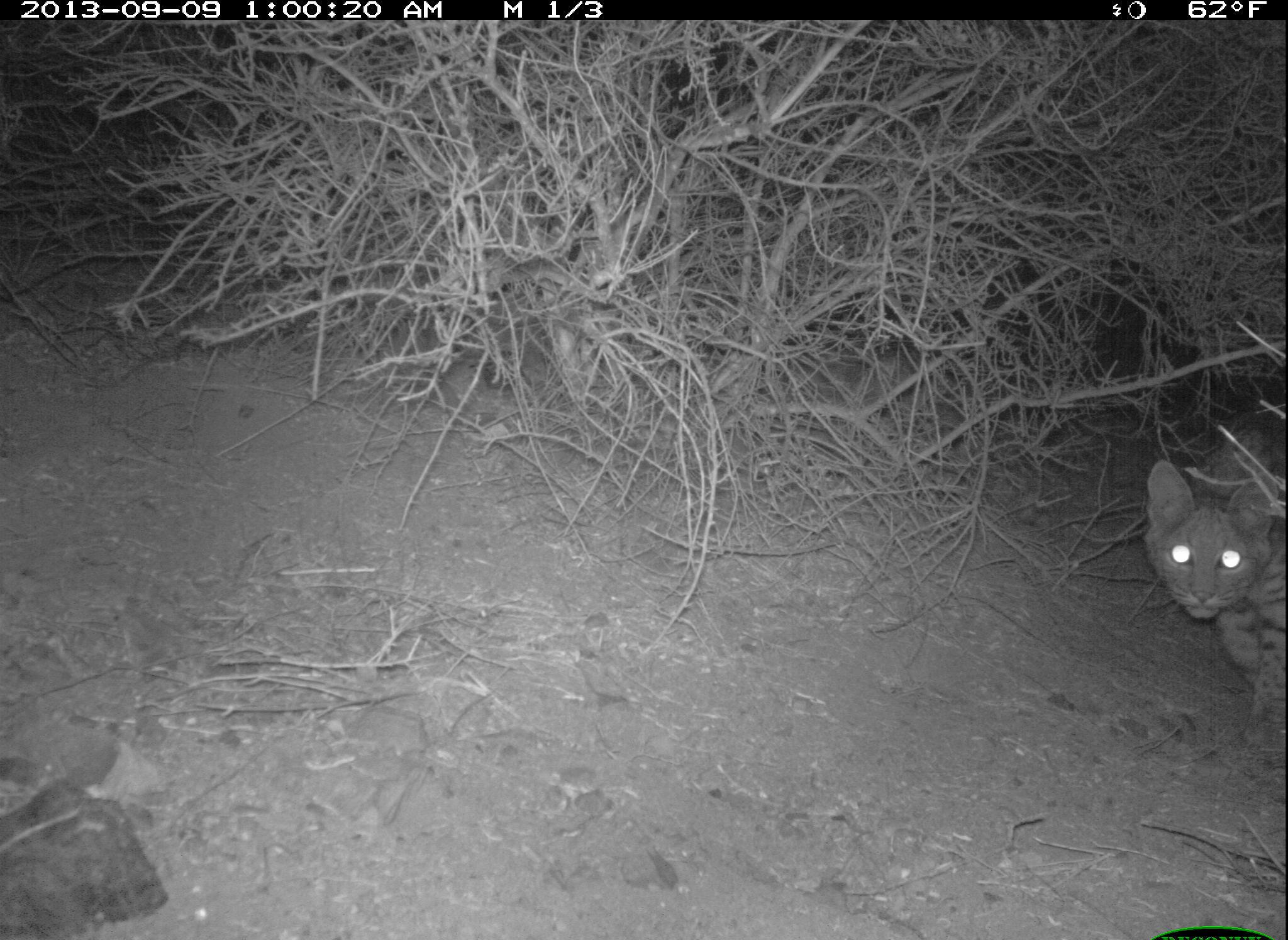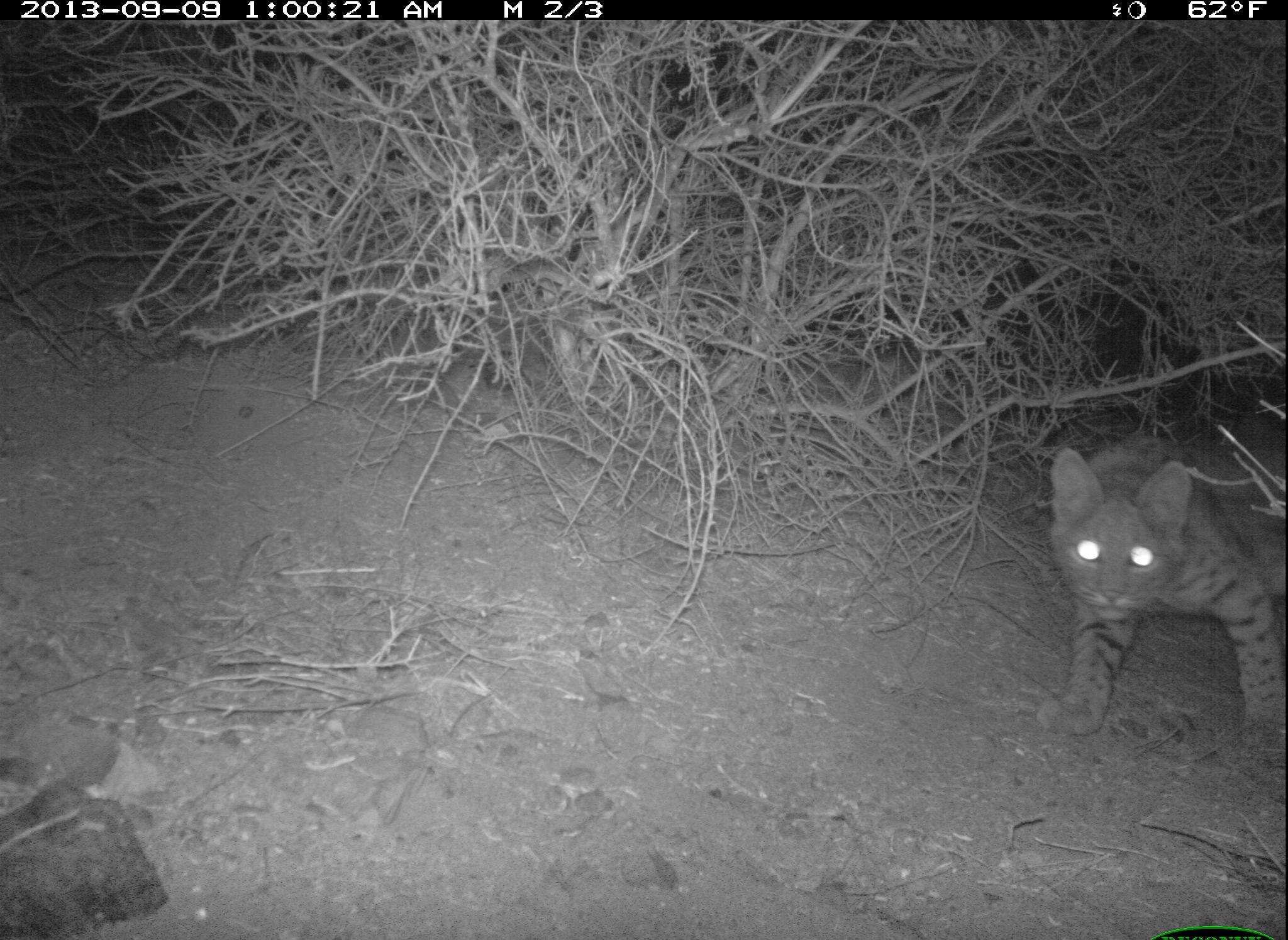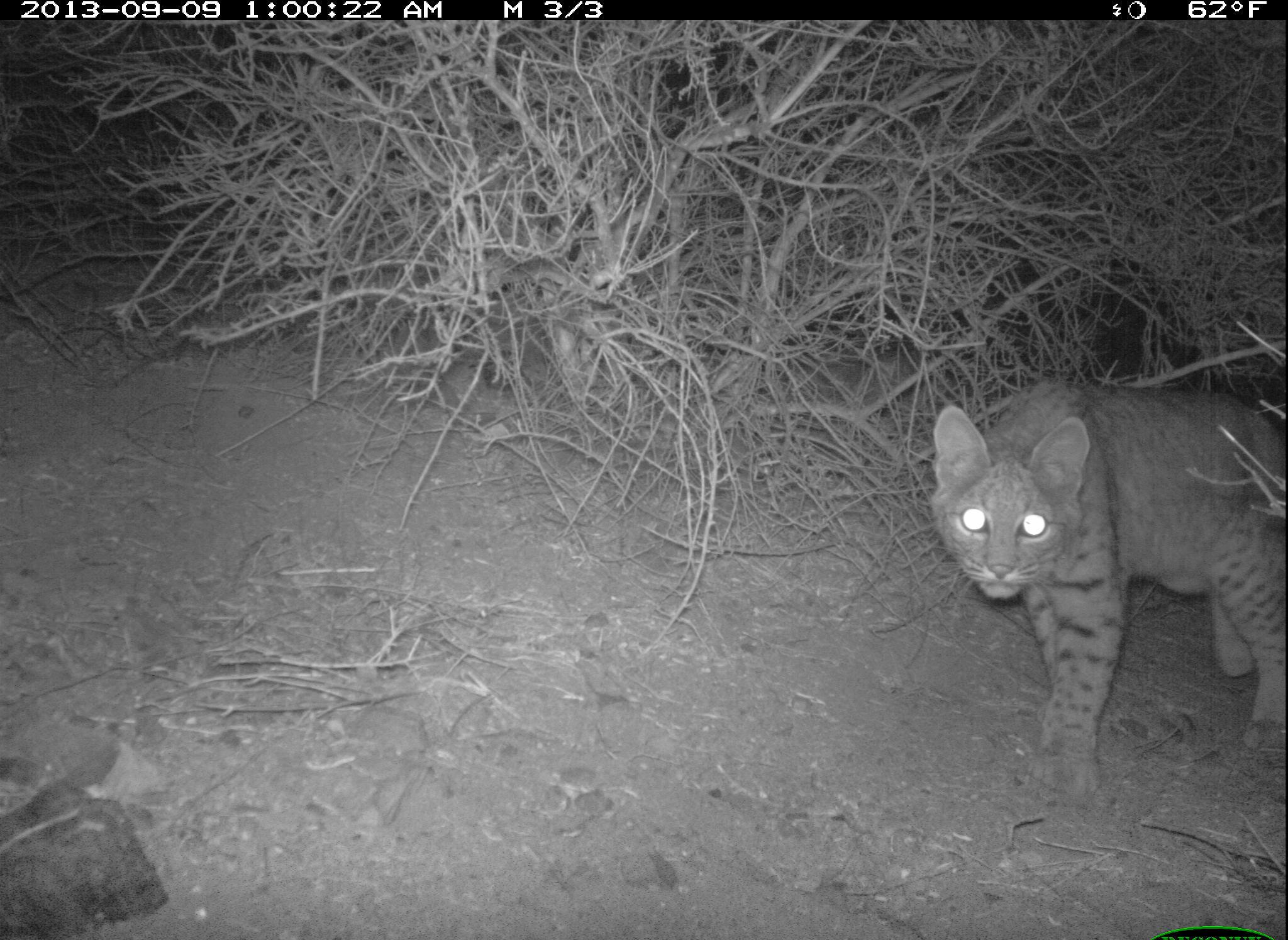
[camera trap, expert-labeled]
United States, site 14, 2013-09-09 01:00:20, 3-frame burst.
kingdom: Animalia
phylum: Chordata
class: Mammalia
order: Carnivora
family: Felidae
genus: Lynx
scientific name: Lynx rufus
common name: bobcat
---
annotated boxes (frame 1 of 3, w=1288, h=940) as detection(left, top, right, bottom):
bobcat: detection(1143, 430, 1288, 751)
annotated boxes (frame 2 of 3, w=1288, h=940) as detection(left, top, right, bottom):
bobcat: detection(1044, 430, 1288, 755)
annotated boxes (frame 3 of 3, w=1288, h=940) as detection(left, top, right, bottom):
bobcat: detection(929, 381, 1288, 796)